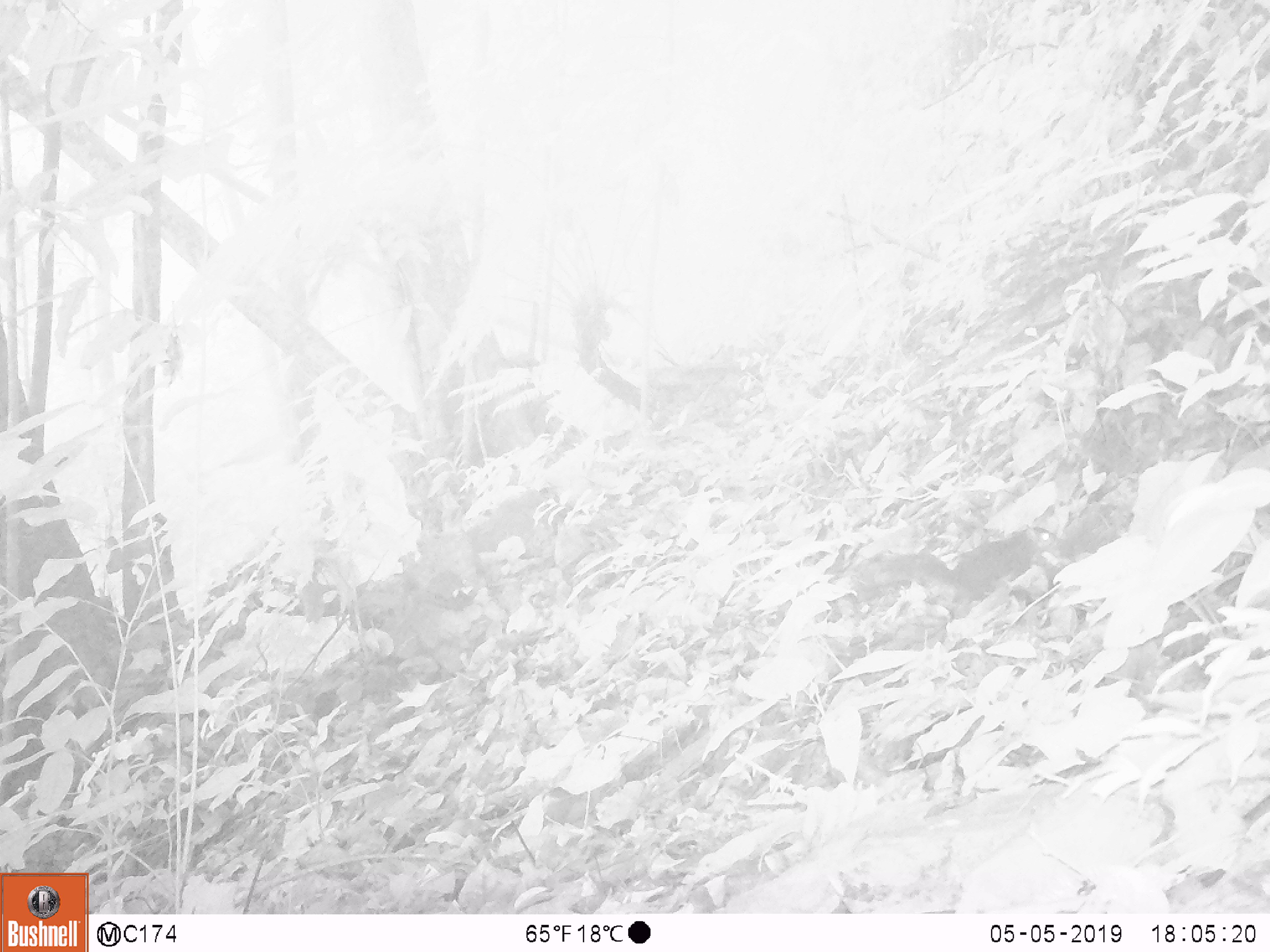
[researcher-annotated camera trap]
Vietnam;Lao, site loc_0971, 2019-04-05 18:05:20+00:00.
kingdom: Animalia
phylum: Chordata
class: Mammalia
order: Rodentia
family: Sciuridae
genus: Dremomys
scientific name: Dremomys rufigenis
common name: red-cheeked squirrel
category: red cheeked squirrel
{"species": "red cheeked squirrel (red-cheeked squirrel) (Dremomys rufigenis)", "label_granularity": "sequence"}